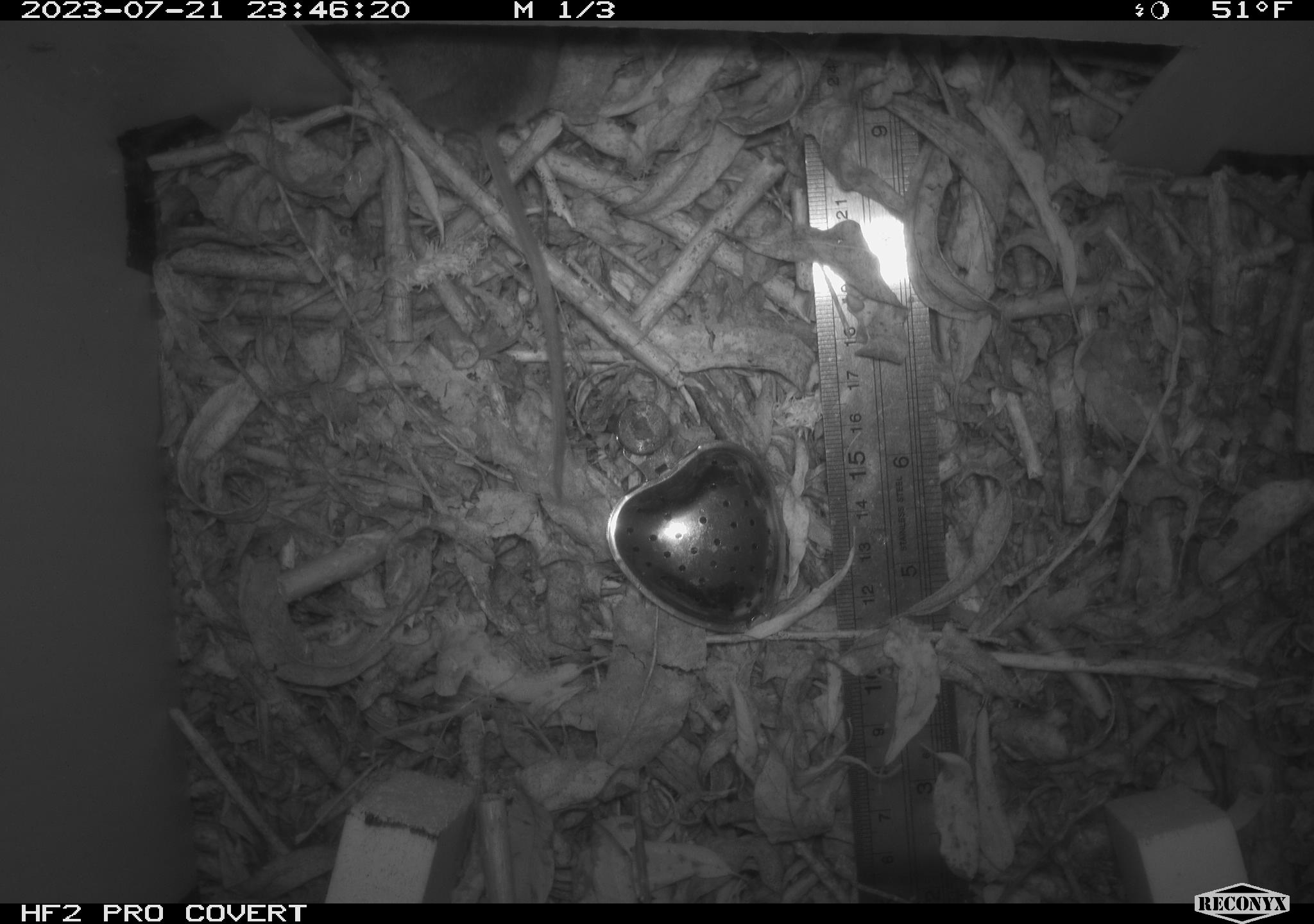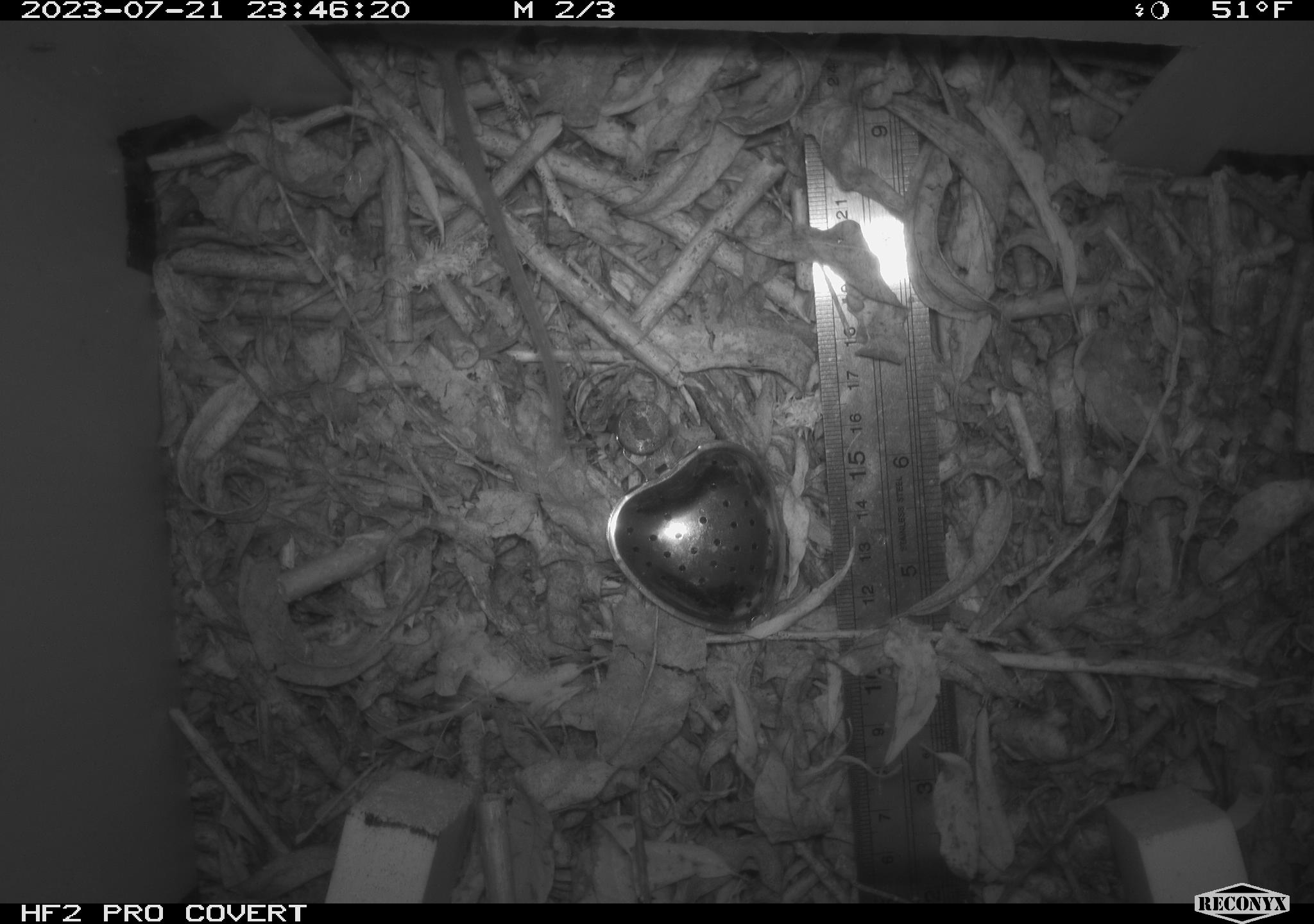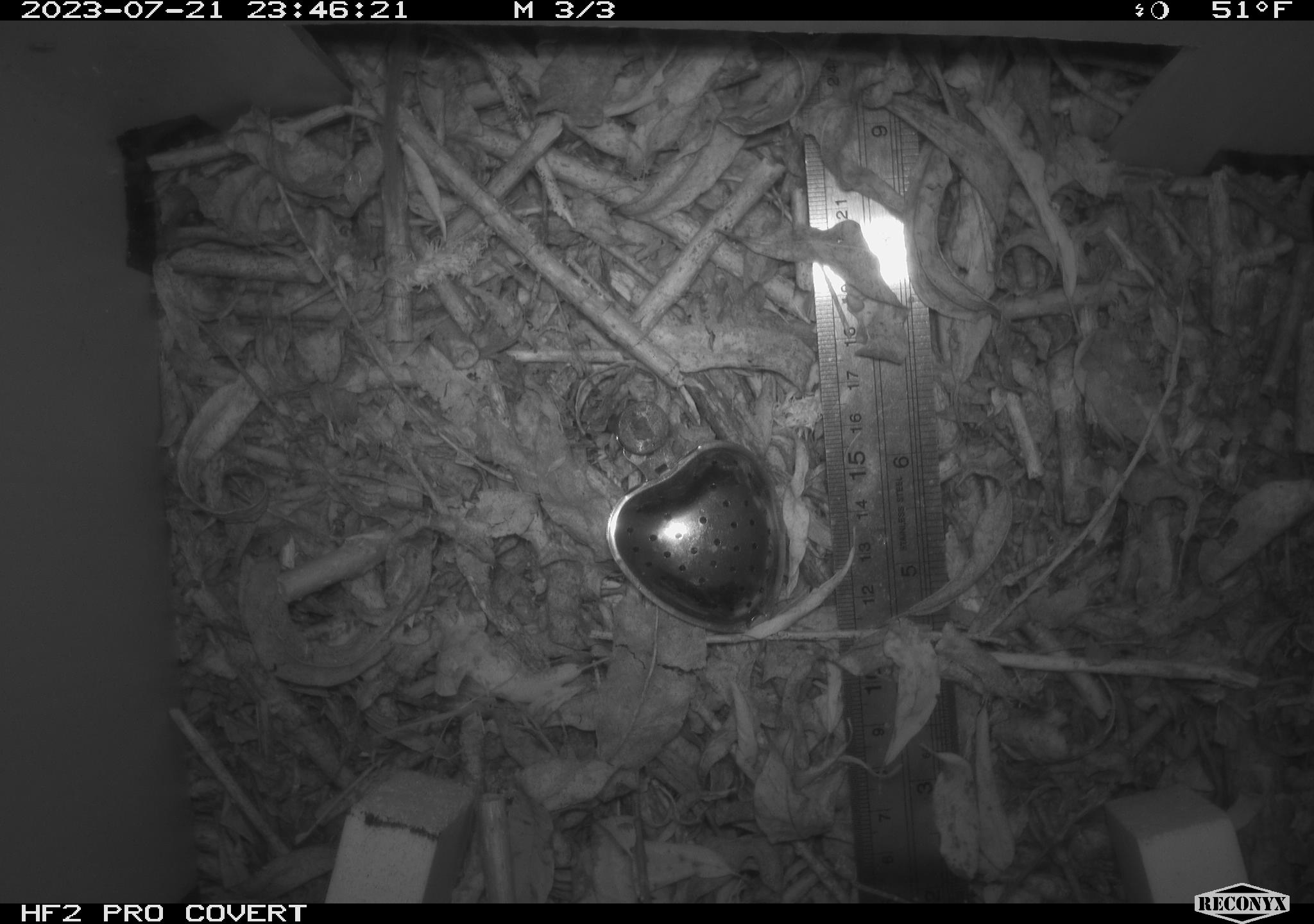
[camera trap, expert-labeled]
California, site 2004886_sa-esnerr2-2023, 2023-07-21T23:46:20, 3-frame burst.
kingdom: Animalia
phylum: Chordata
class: Mammalia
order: Rodentia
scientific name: Rodentia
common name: mouse species